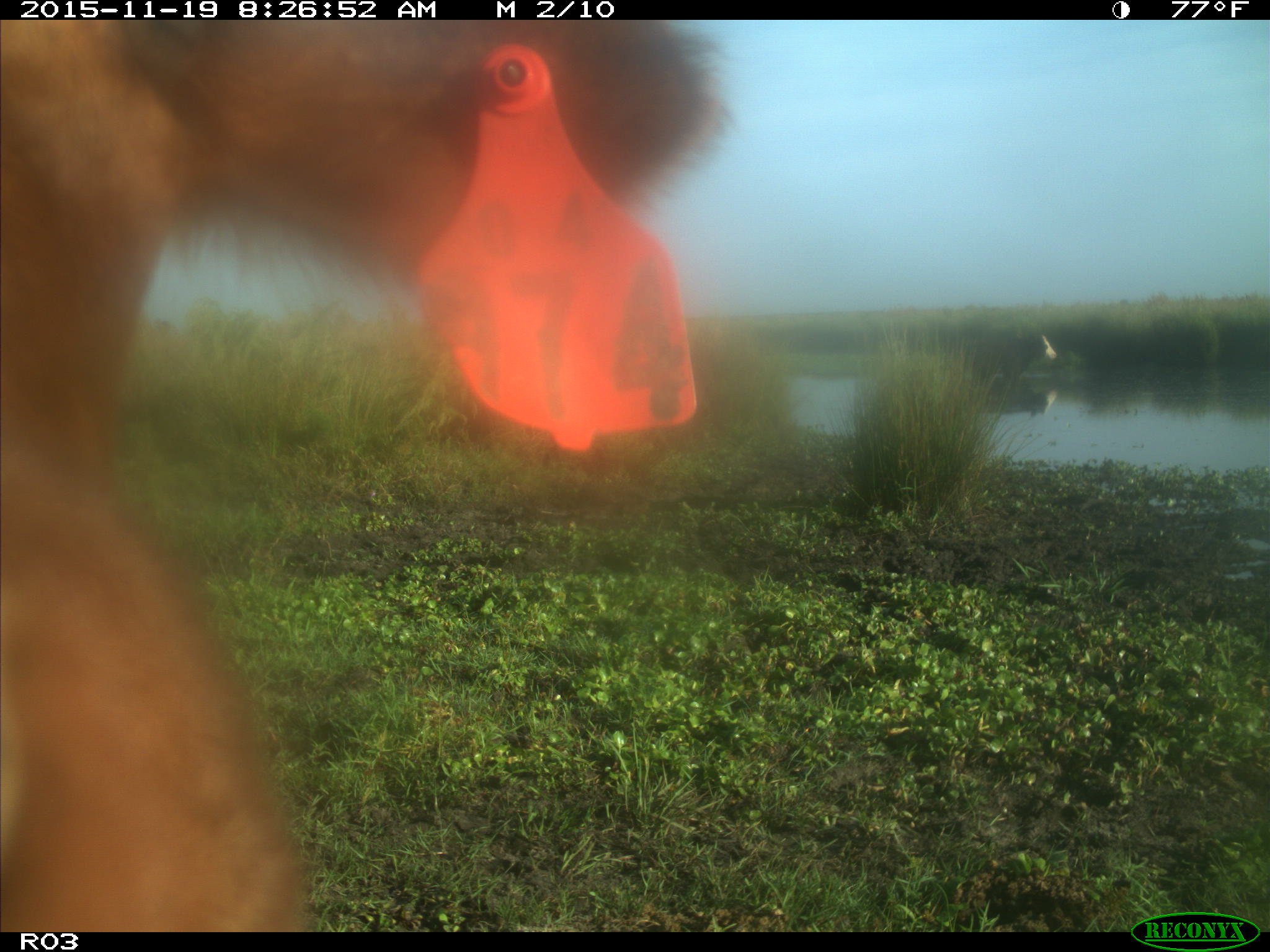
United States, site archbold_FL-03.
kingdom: Animalia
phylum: Chordata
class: Mammalia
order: Artiodactyla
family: Bovidae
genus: Bos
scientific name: Bos taurus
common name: domestic cow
Bos taurus (domestic cow).